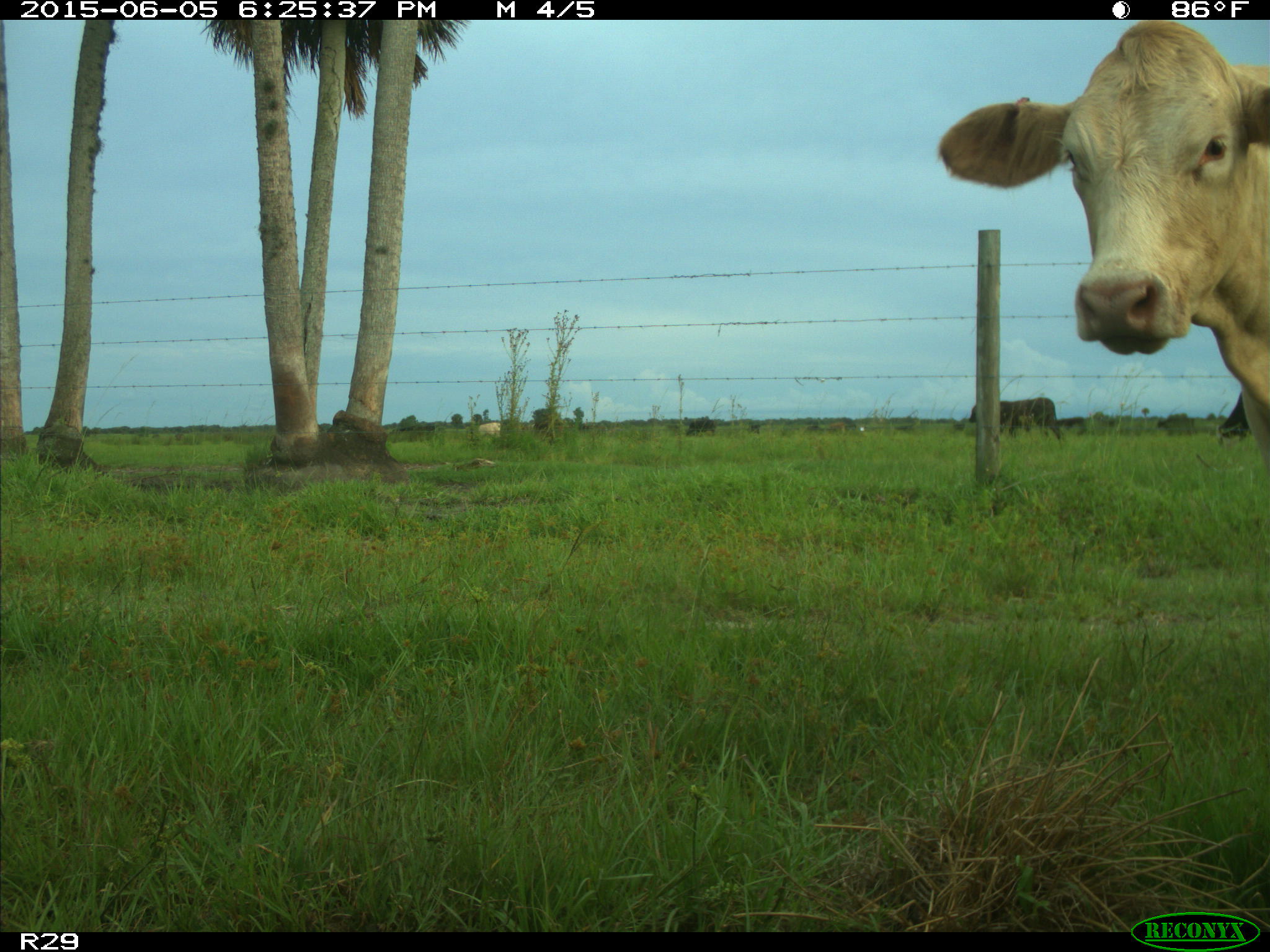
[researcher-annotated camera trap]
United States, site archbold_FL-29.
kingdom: Animalia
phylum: Chordata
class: Mammalia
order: Artiodactyla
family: Bovidae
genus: Bos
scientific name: Bos taurus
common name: domestic cow